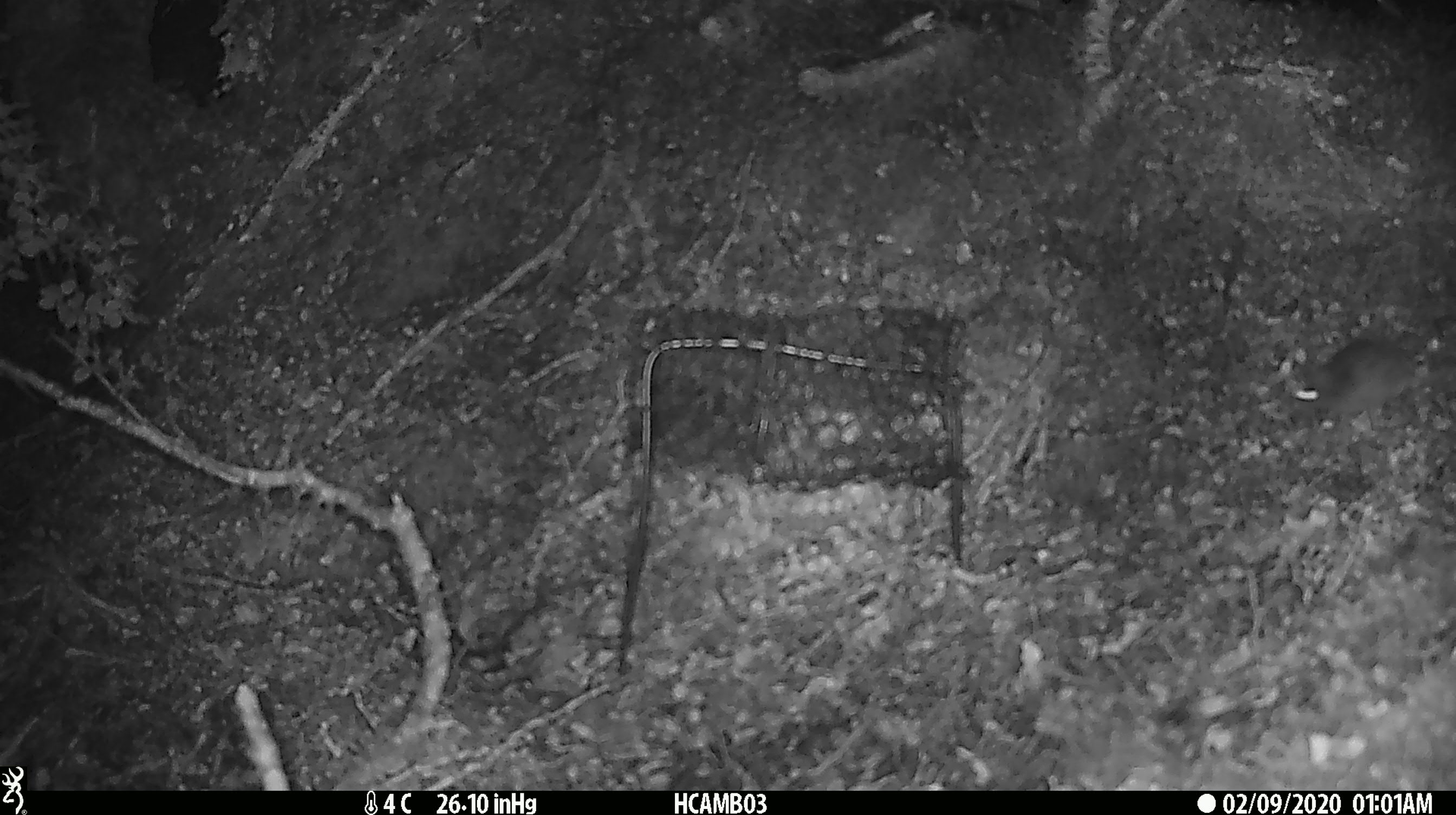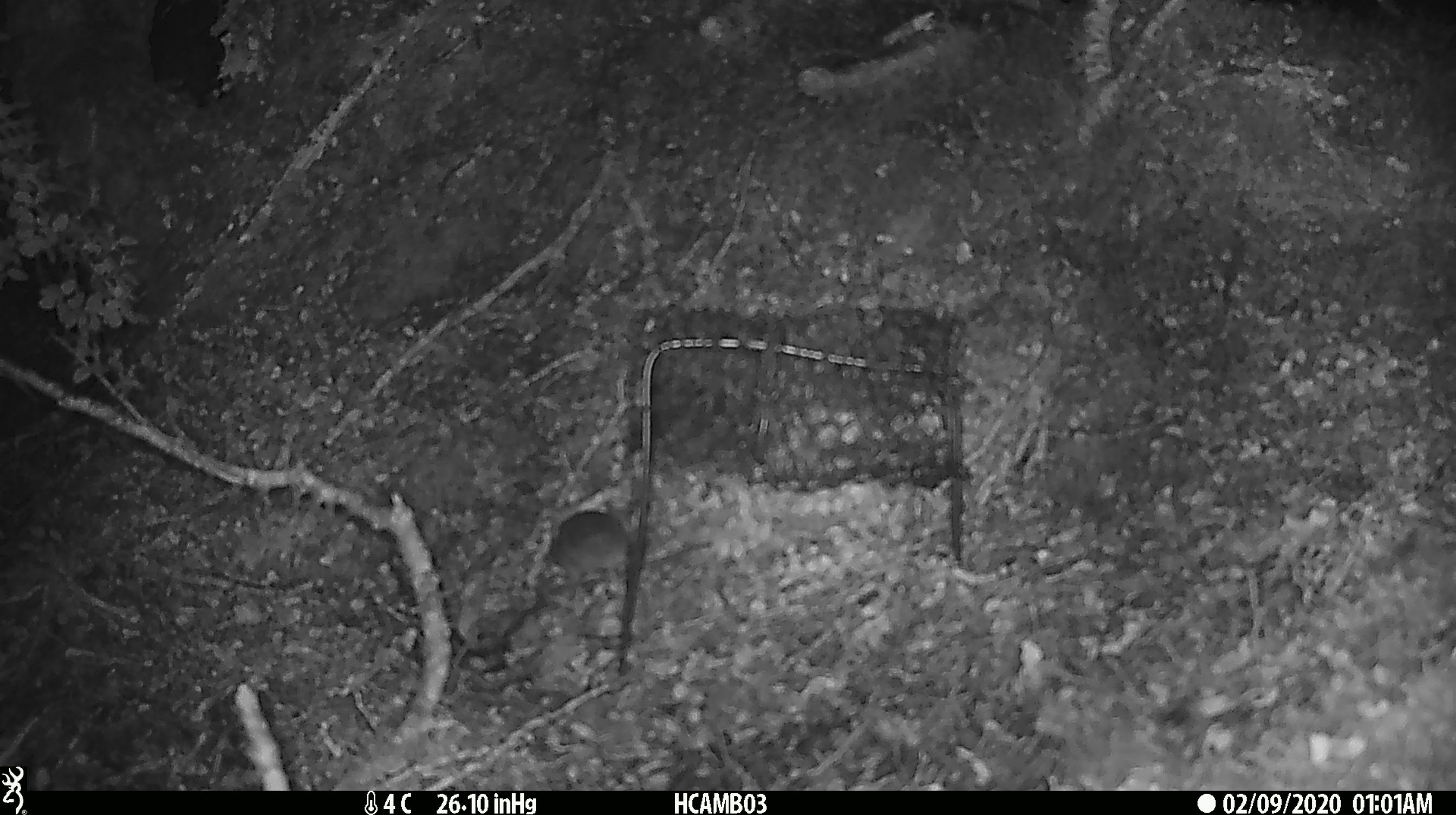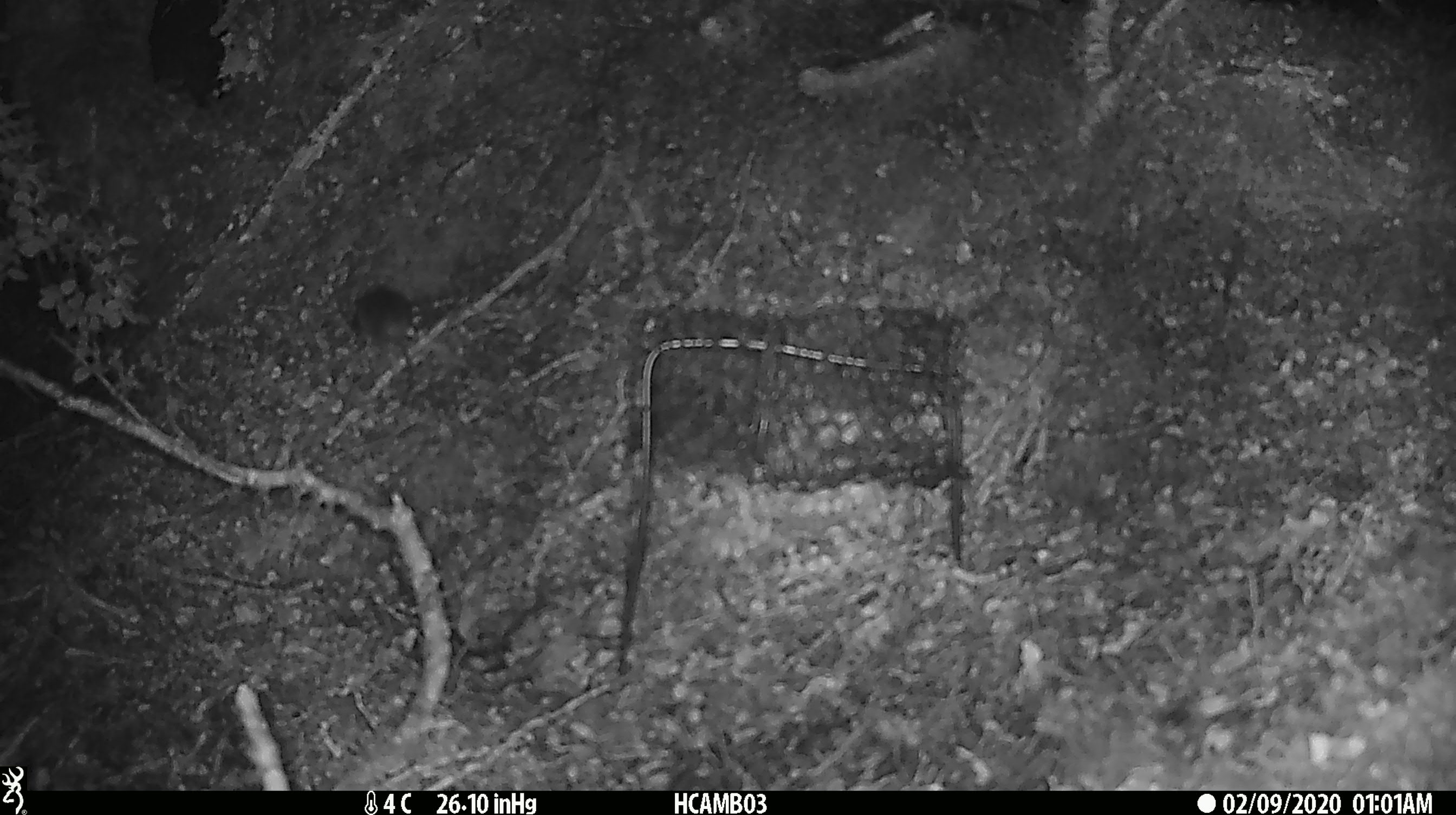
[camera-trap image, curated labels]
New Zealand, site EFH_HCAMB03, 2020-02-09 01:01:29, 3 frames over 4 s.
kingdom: Animalia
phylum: Chordata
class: Mammalia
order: Rodentia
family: Muridae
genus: Mus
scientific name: Mus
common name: mouse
Mouse (Mus).